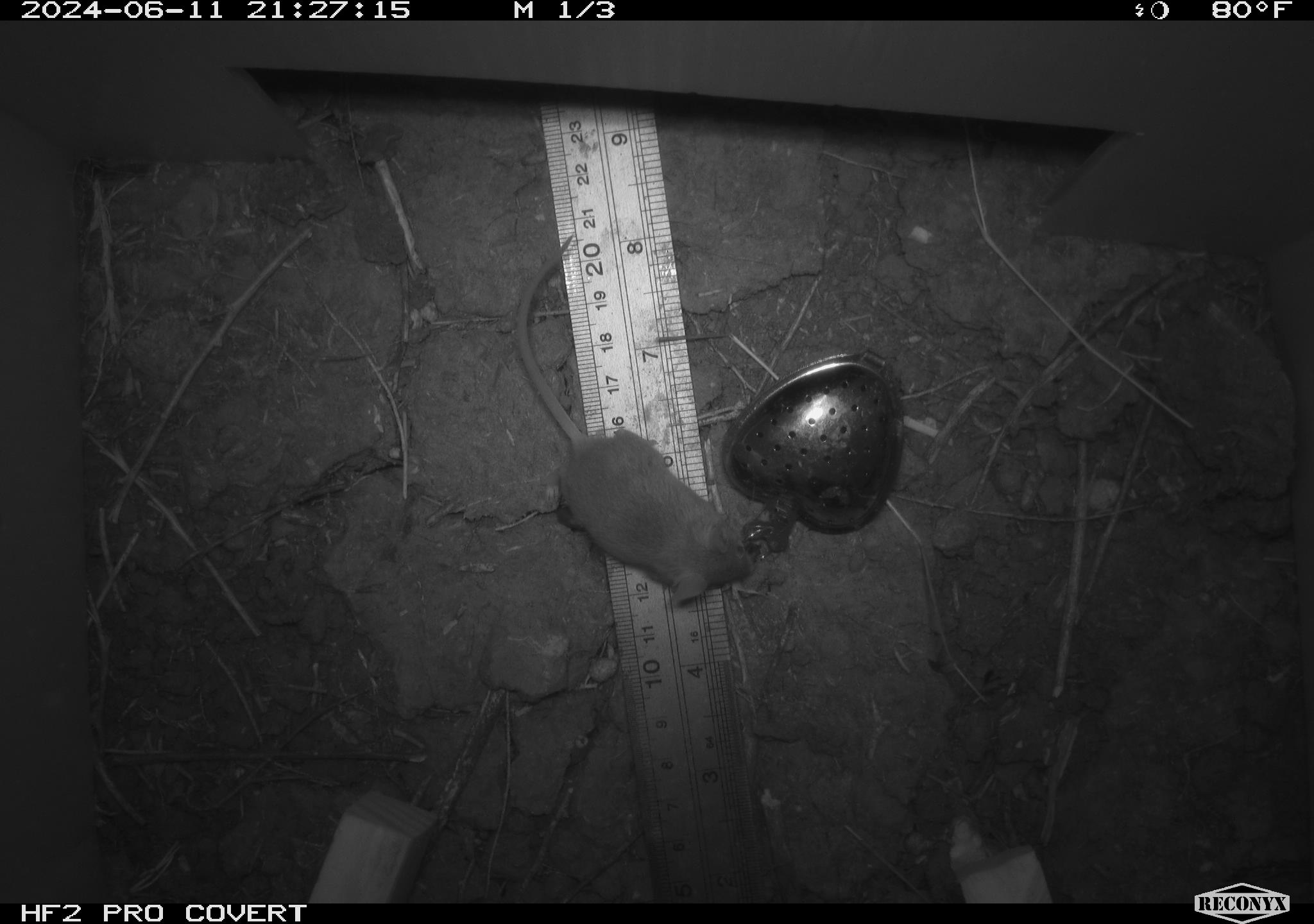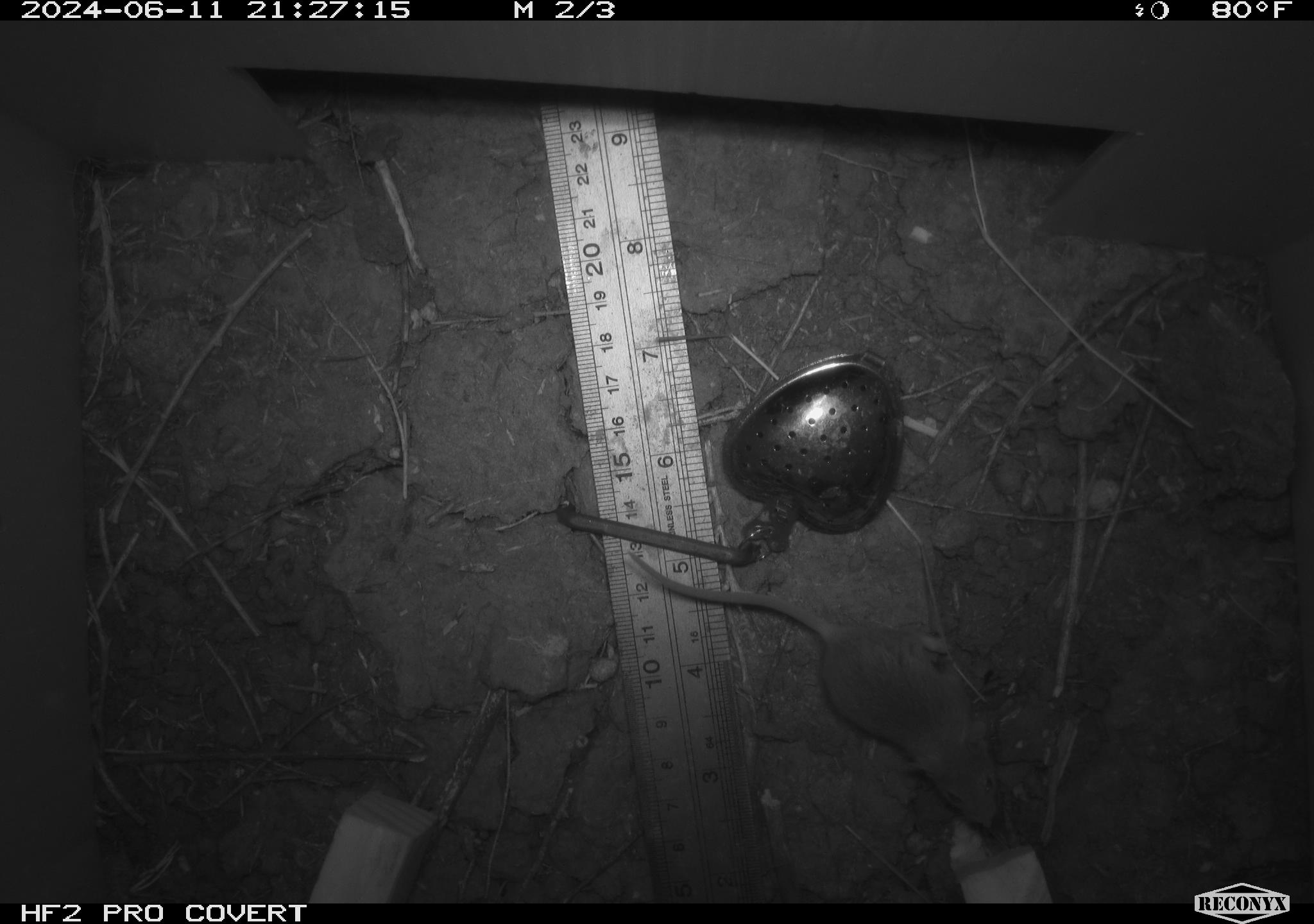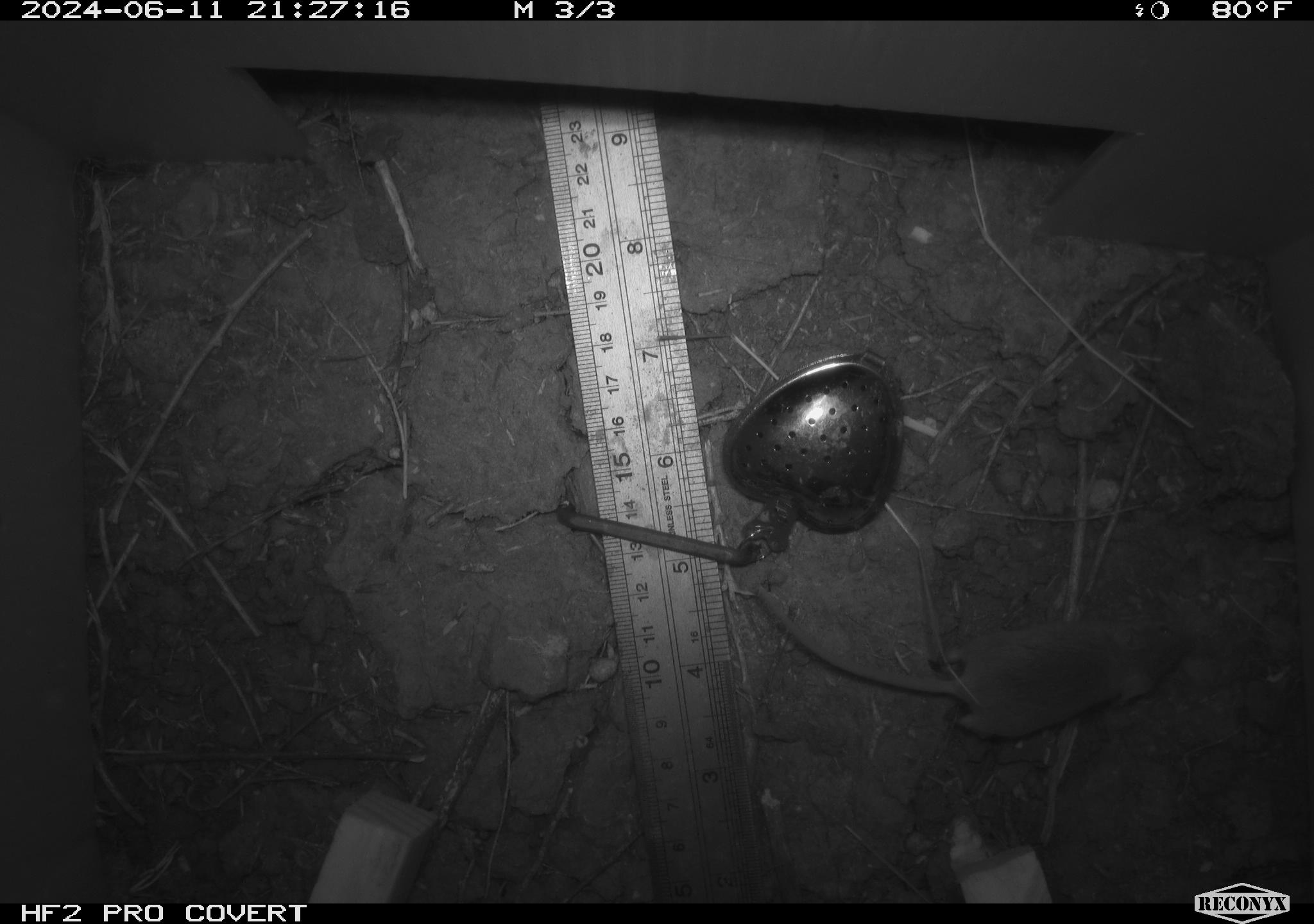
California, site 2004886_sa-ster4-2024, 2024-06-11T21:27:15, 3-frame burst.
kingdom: Animalia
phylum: Chordata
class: Mammalia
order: Rodentia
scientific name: Rodentia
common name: mouse species